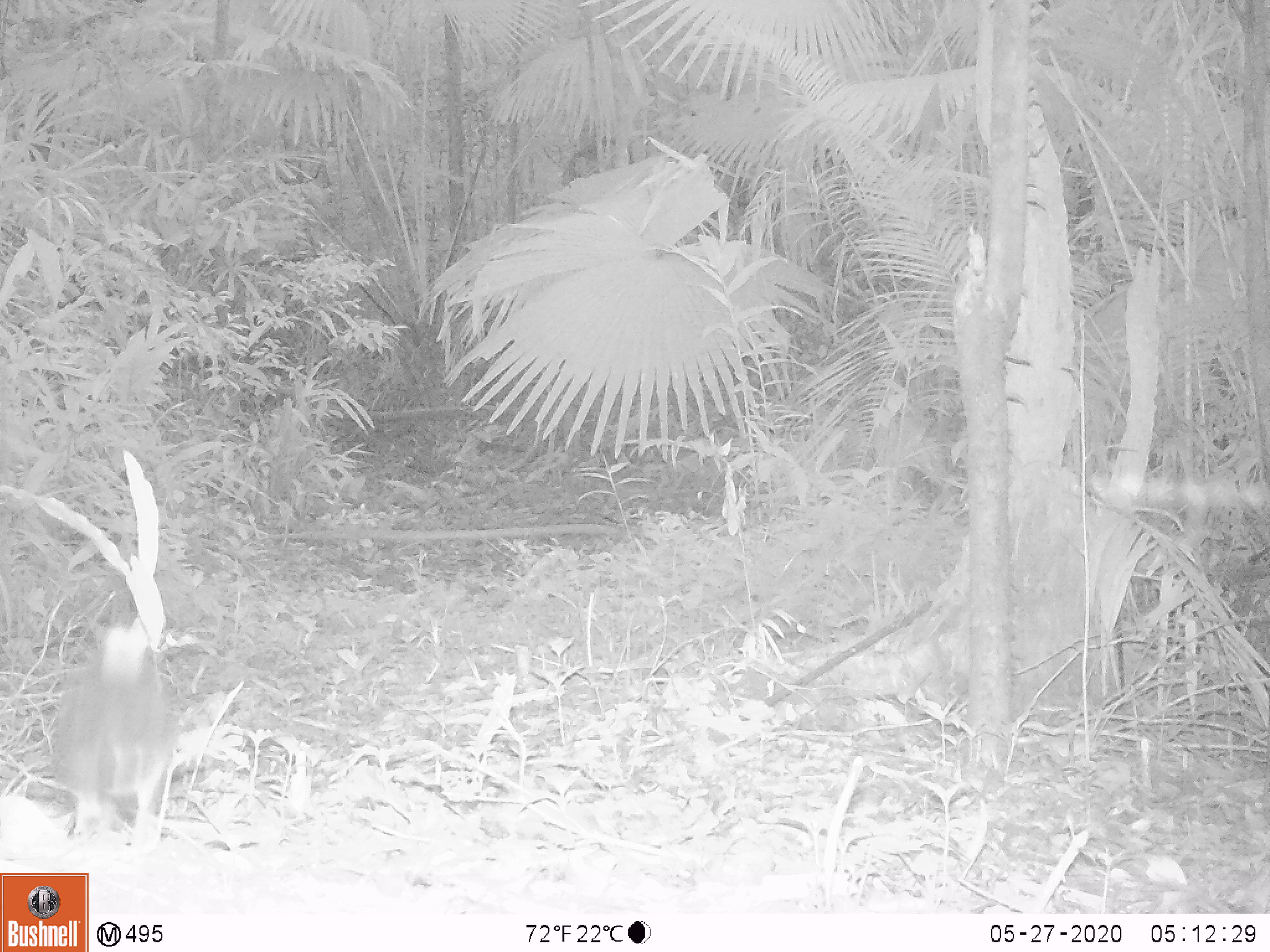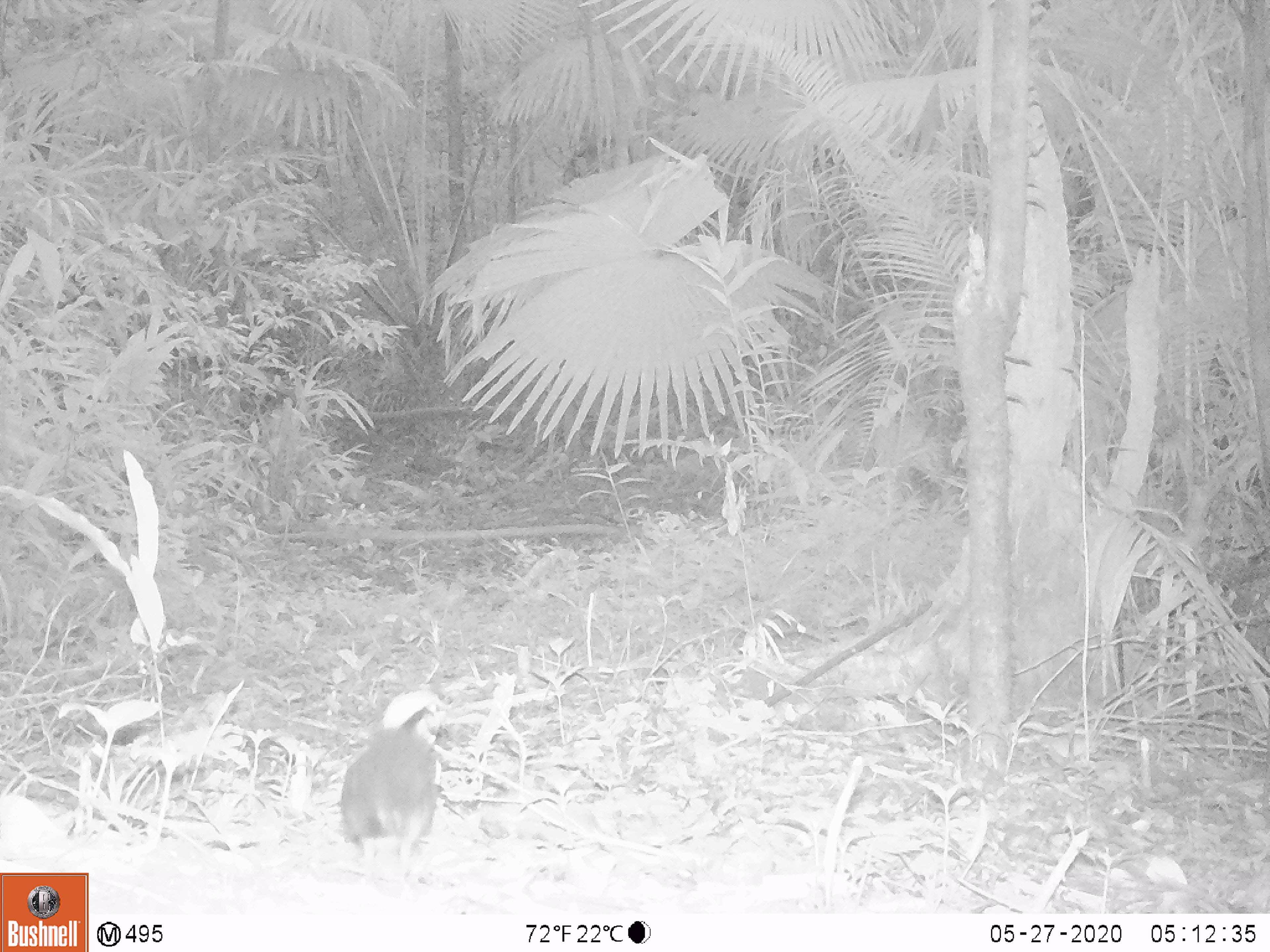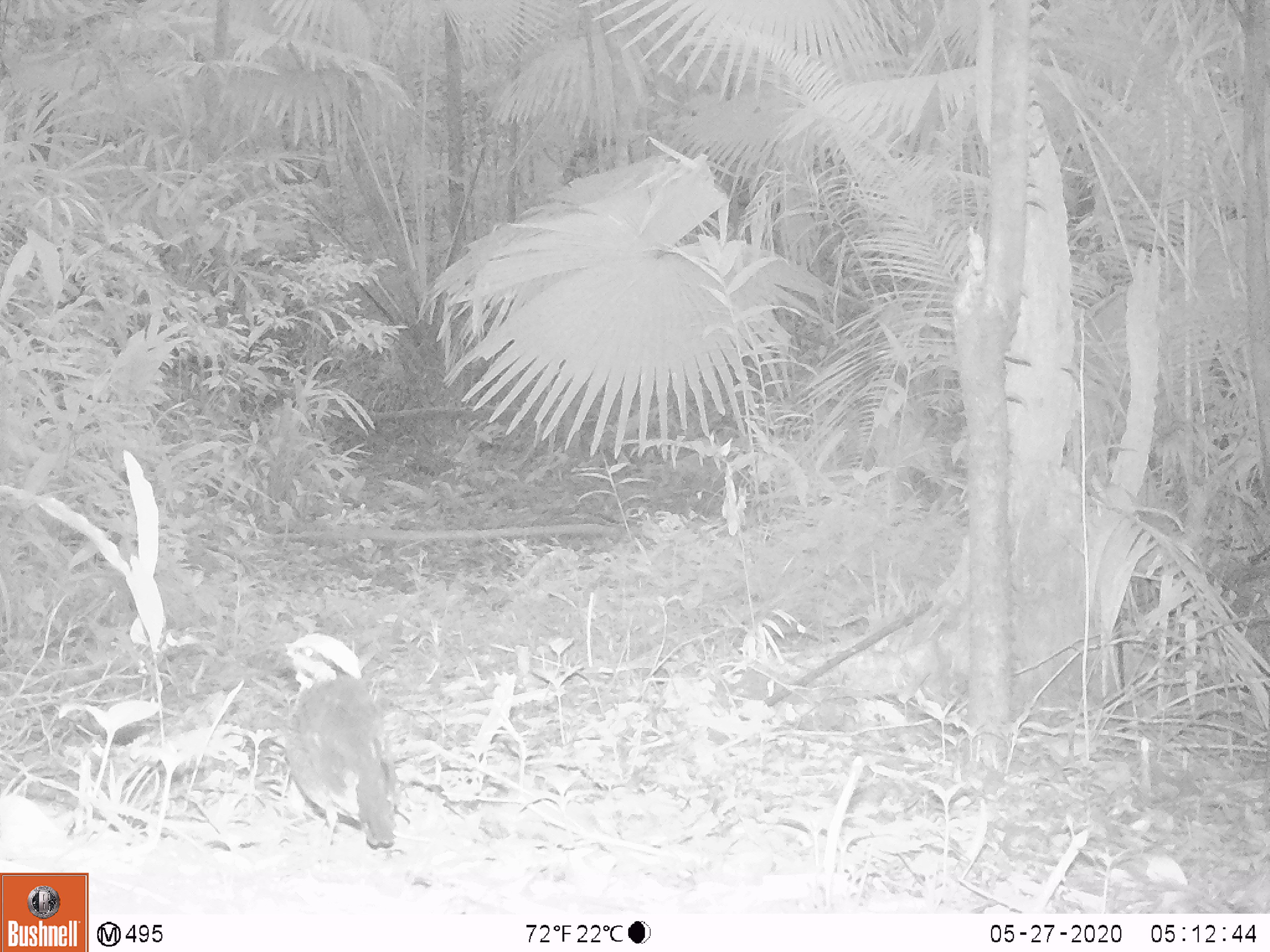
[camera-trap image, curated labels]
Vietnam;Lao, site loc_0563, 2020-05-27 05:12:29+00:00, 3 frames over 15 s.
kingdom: Animalia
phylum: Chordata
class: Aves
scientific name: Aves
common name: bird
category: unidentified bird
Unidentified bird (bird) (Aves). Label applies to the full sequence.